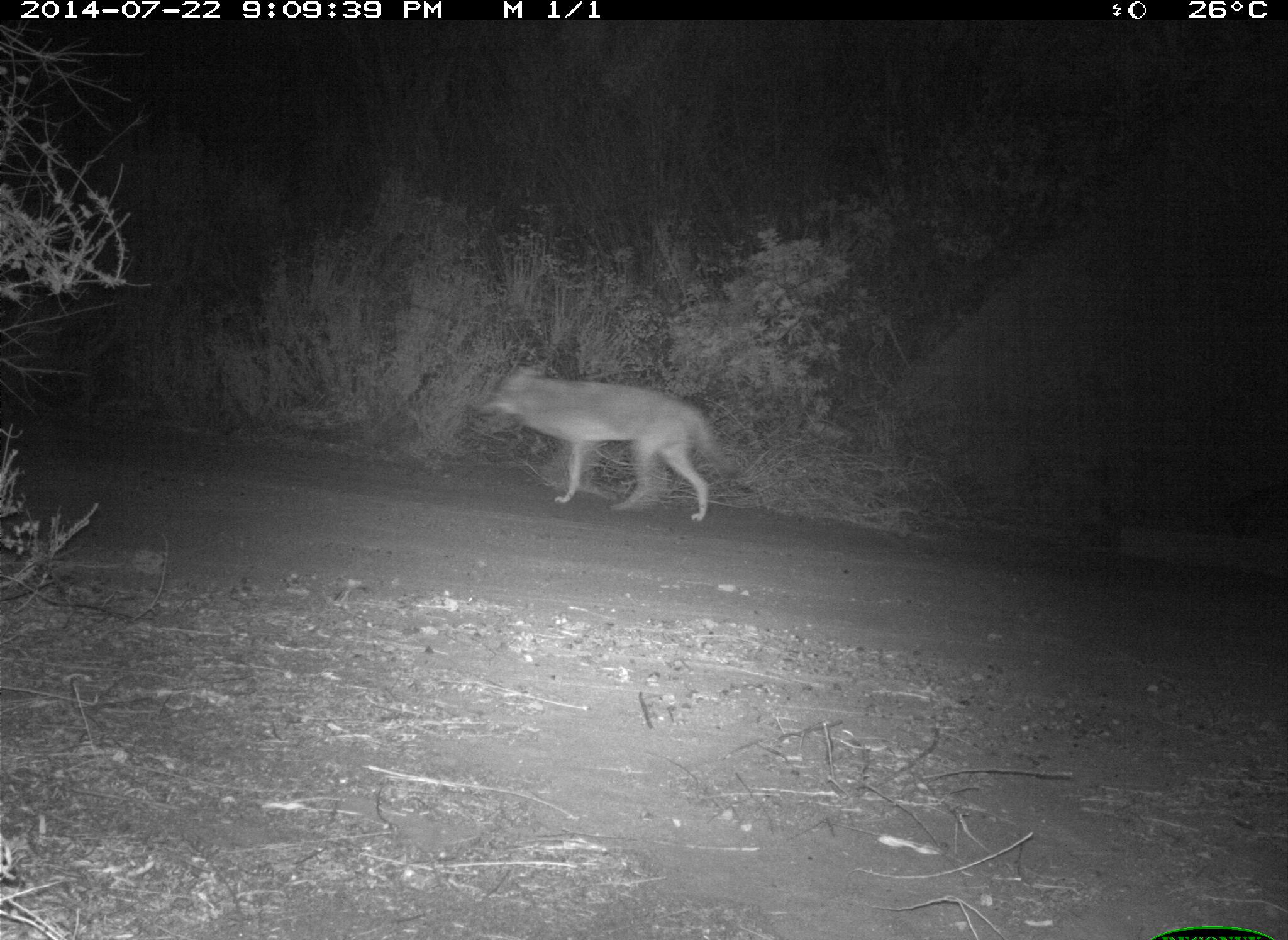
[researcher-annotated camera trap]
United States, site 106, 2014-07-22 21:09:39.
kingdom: Animalia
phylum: Chordata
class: Mammalia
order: Carnivora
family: Canidae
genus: Canis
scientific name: Canis latrans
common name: coyote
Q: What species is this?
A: Coyote (Canis latrans).